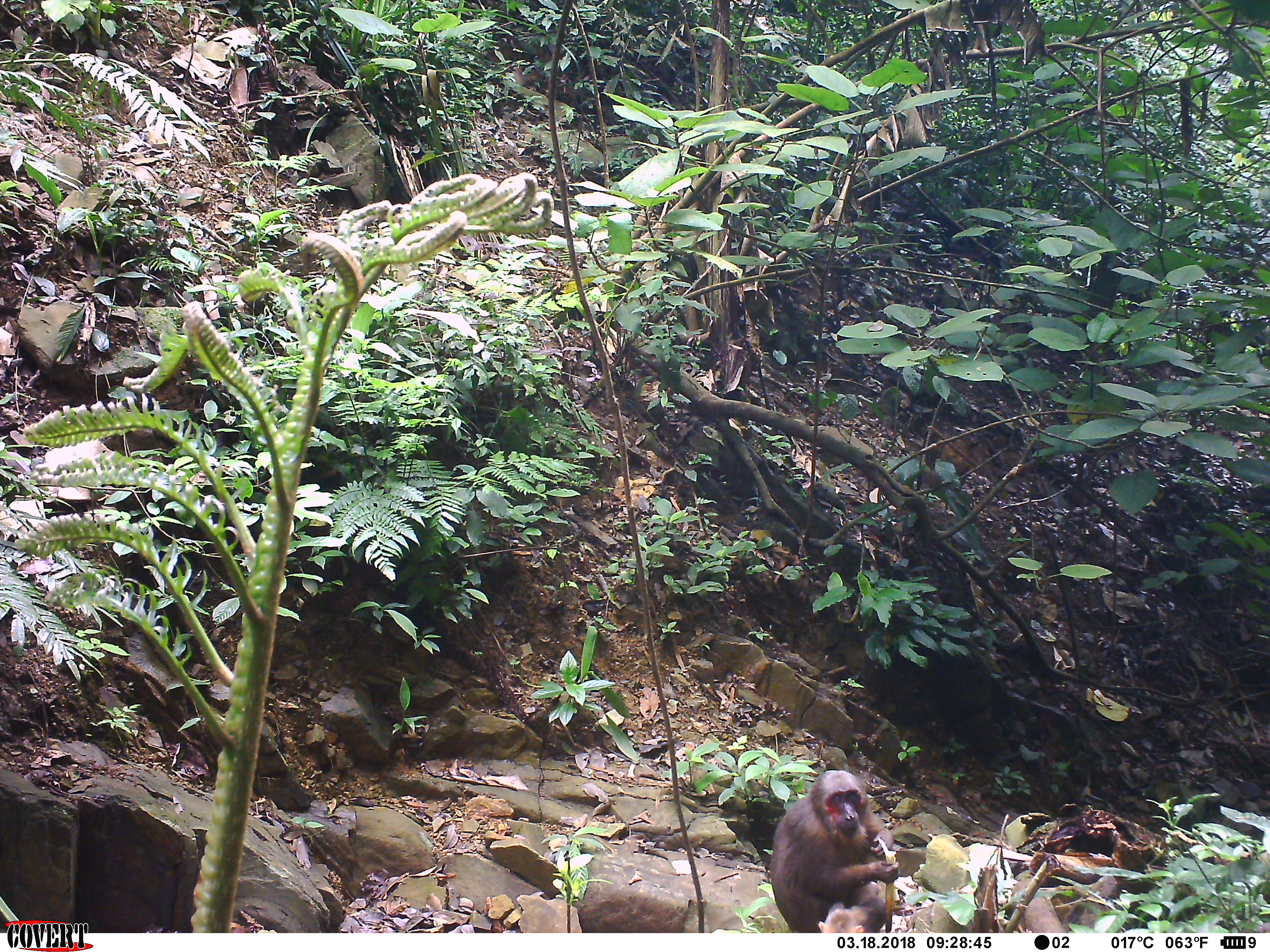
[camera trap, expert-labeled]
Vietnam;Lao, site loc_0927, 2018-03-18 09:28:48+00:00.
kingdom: Animalia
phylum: Chordata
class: Mammalia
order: Primates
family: Cercopithecidae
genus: Macaca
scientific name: Macaca arctoides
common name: stump-tailed macaque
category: stump tailed macaque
Stump tailed macaque (stump-tailed macaque) (Macaca arctoides). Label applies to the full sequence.